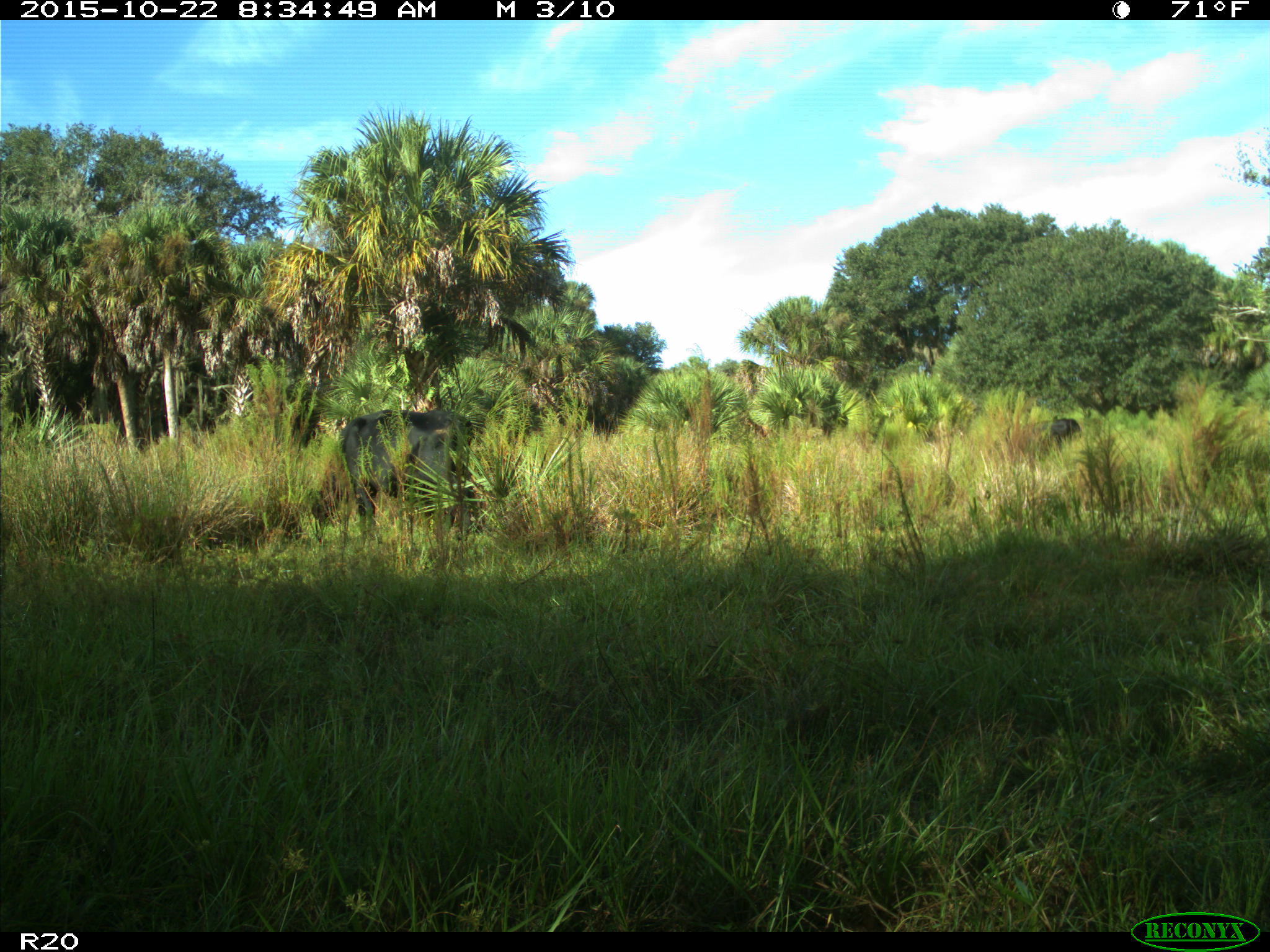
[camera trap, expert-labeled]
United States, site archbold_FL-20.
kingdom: Animalia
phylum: Chordata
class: Mammalia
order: Artiodactyla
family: Bovidae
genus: Bos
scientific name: Bos taurus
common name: domestic cow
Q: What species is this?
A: Bos taurus (domestic cow).